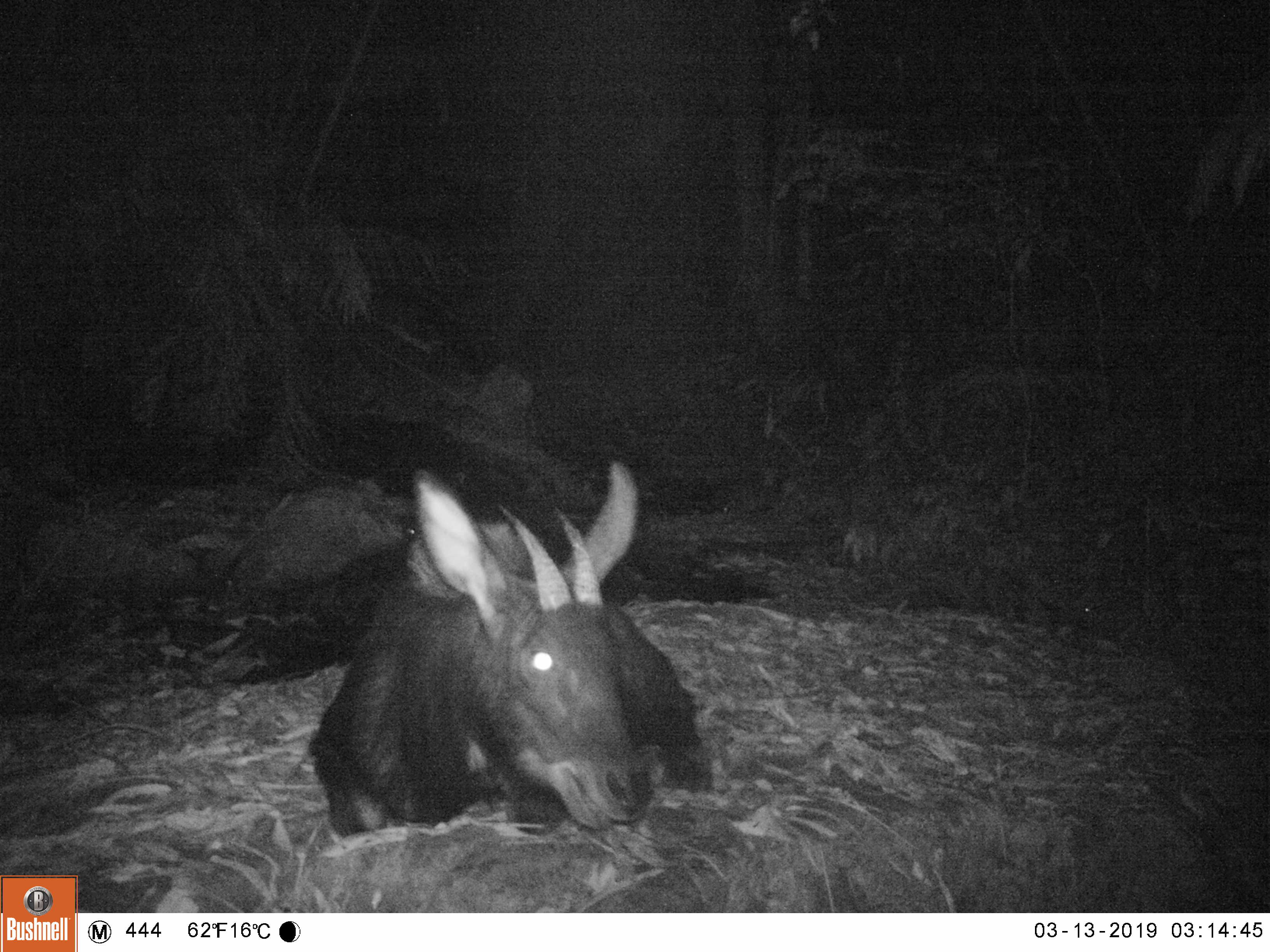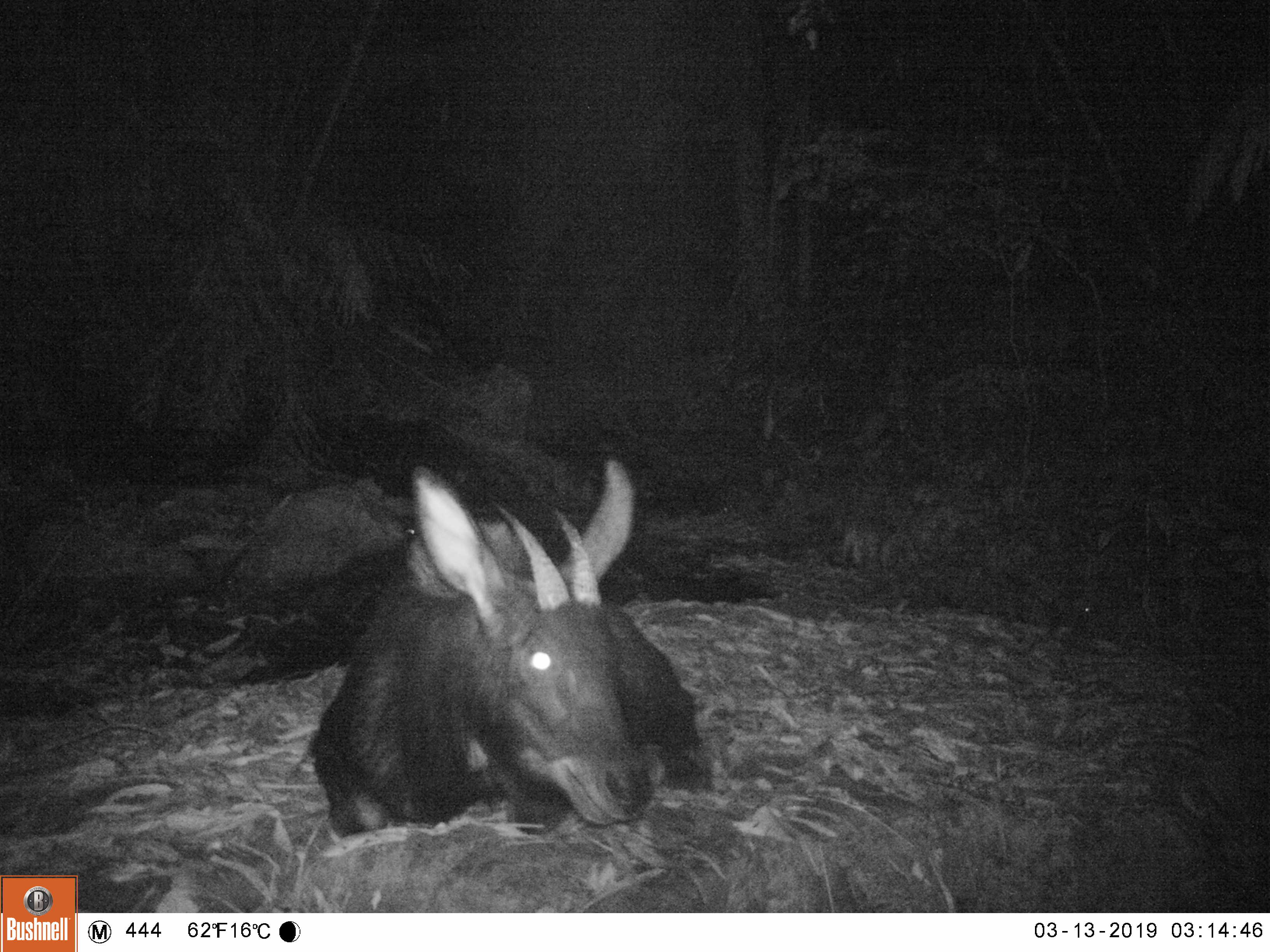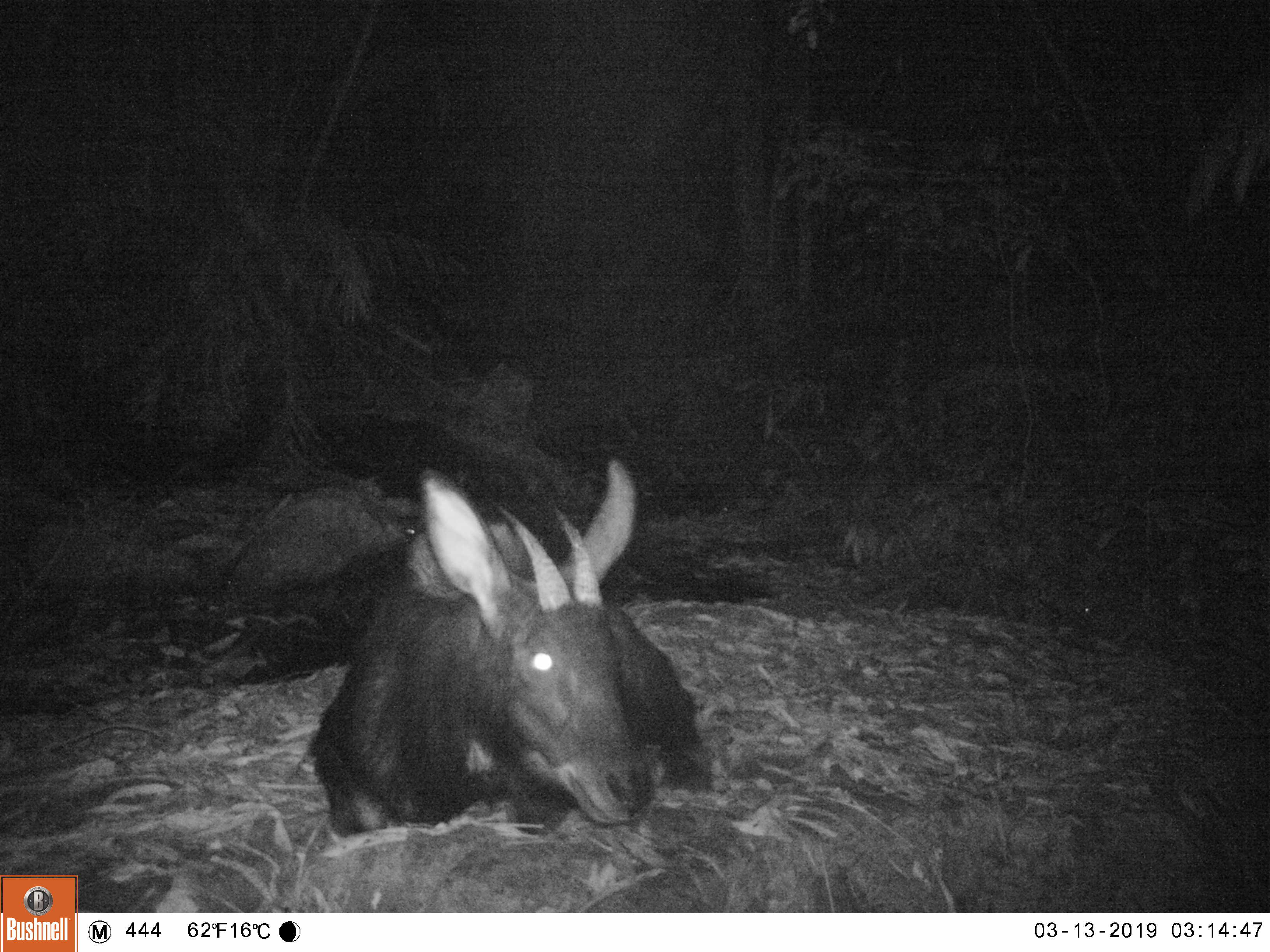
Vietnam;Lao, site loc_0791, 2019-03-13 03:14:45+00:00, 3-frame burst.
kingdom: Animalia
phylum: Chordata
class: Mammalia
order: Artiodactyla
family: Bovidae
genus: Capricornis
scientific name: Capricornis sumatraensis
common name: chinese serow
Chinese serow (Capricornis sumatraensis). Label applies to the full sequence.